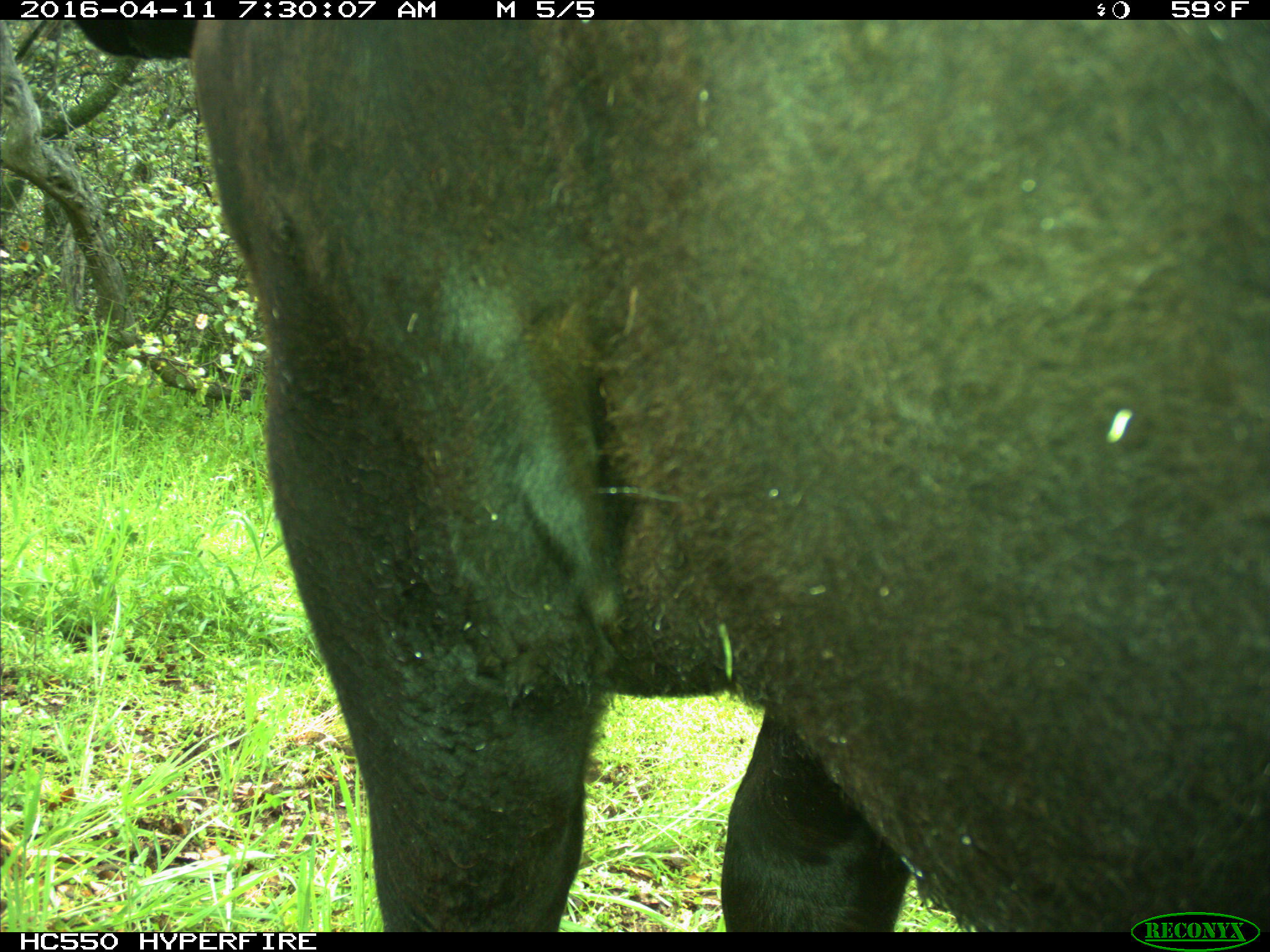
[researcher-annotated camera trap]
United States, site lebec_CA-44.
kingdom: Animalia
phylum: Chordata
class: Mammalia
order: Artiodactyla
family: Bovidae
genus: Bos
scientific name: Bos taurus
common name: domestic cow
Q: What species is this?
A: Bos taurus (domestic cow).